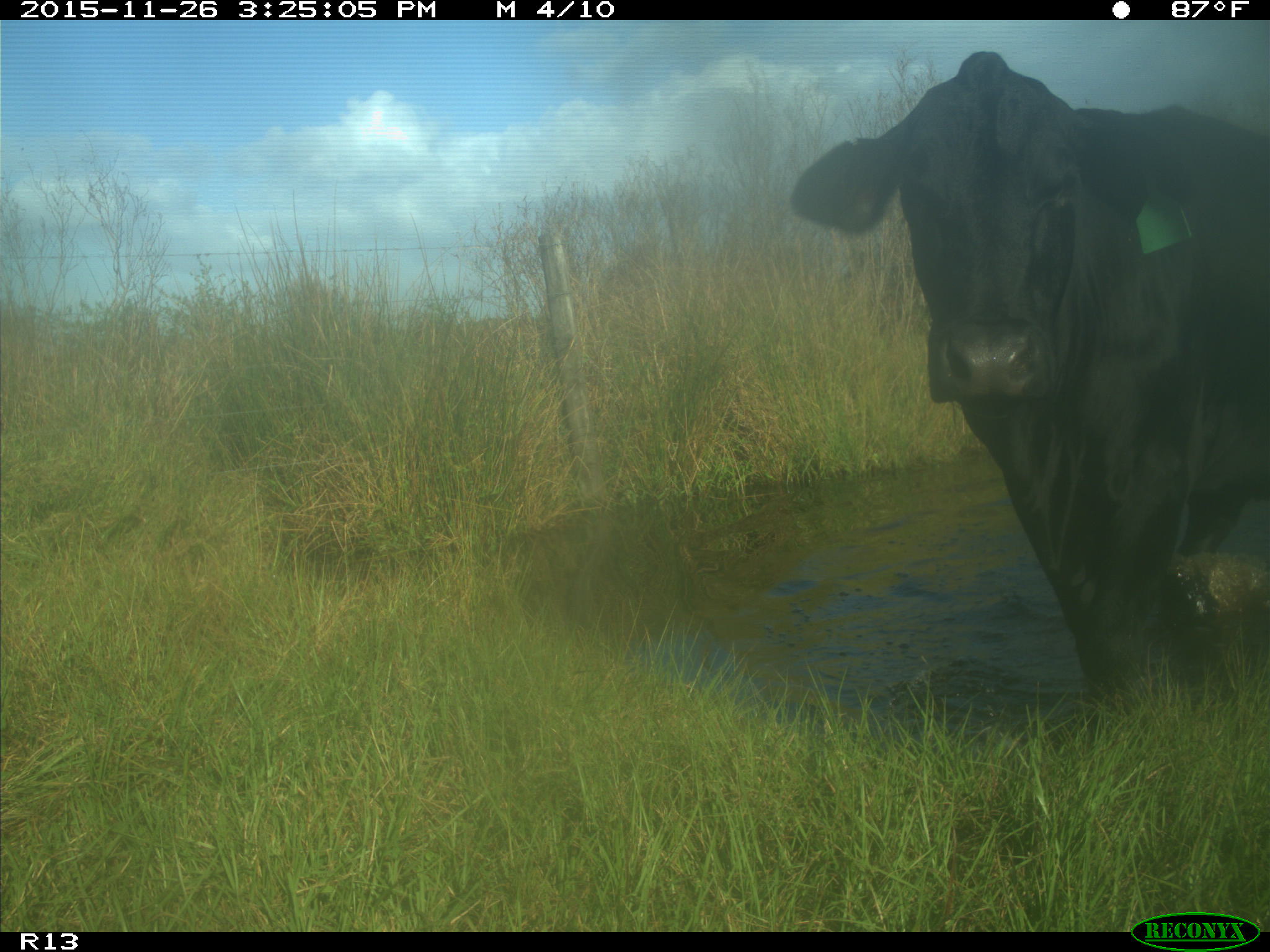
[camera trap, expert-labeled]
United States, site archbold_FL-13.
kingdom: Animalia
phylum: Chordata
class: Mammalia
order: Artiodactyla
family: Bovidae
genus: Bos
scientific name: Bos taurus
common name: domestic cow